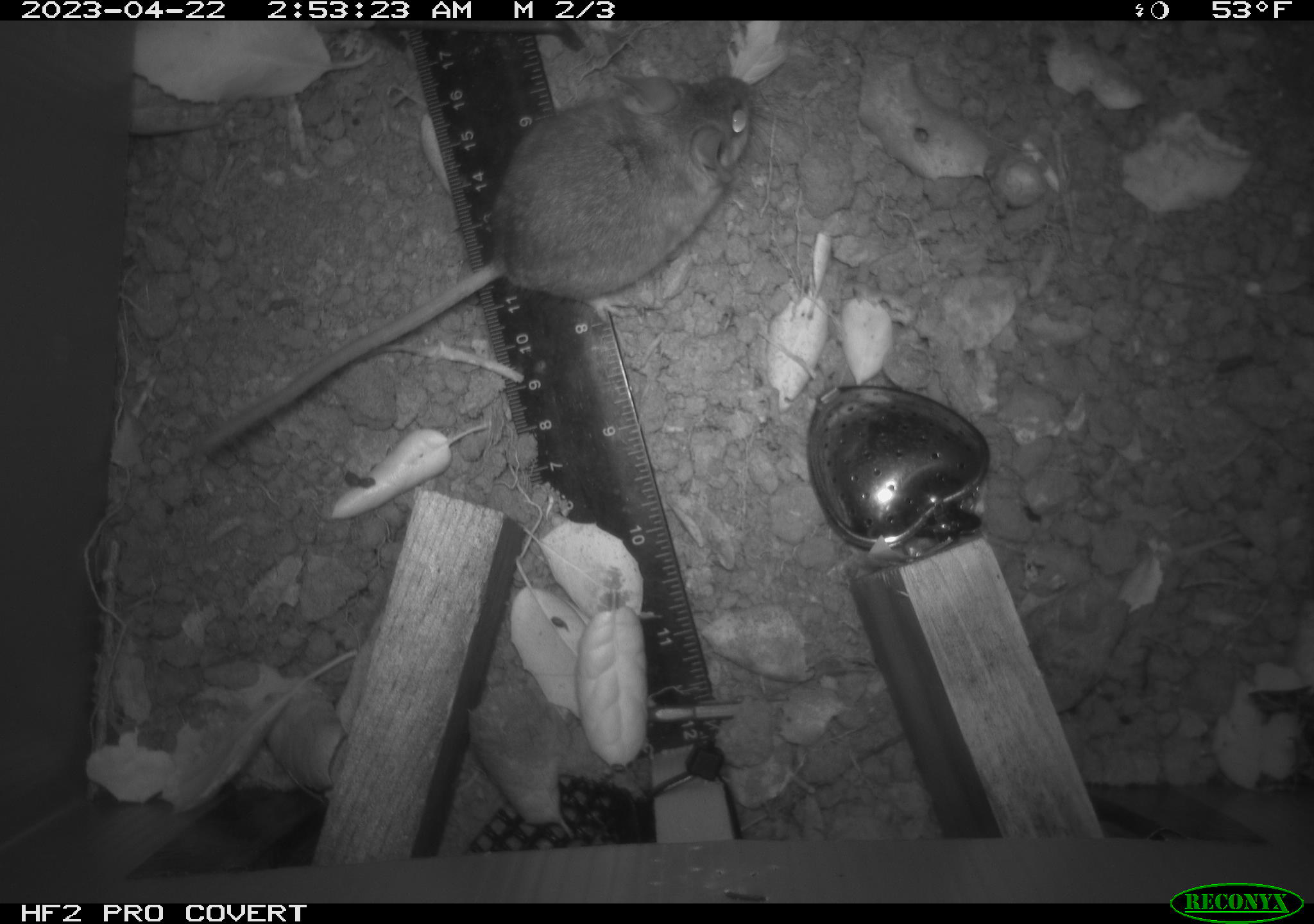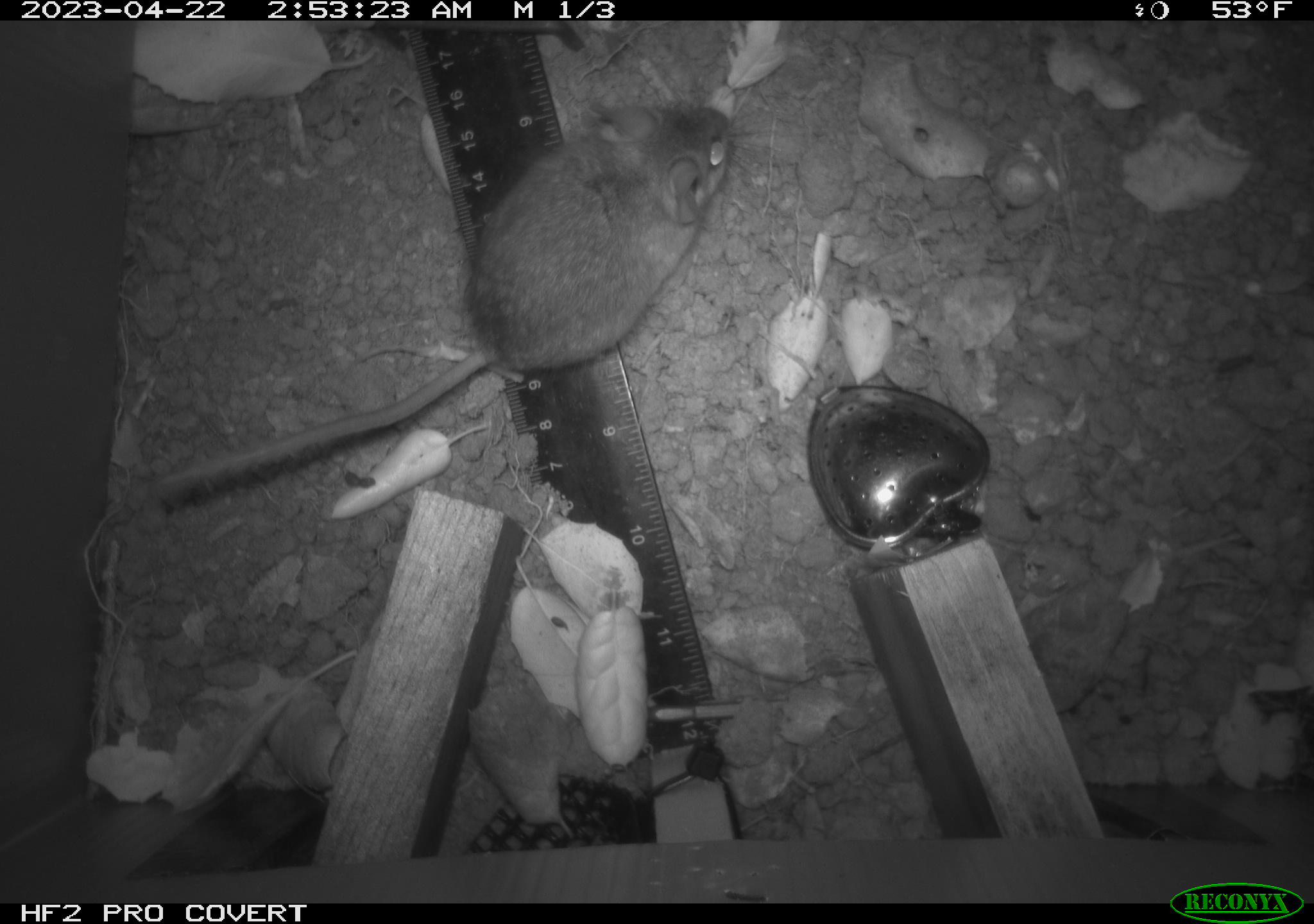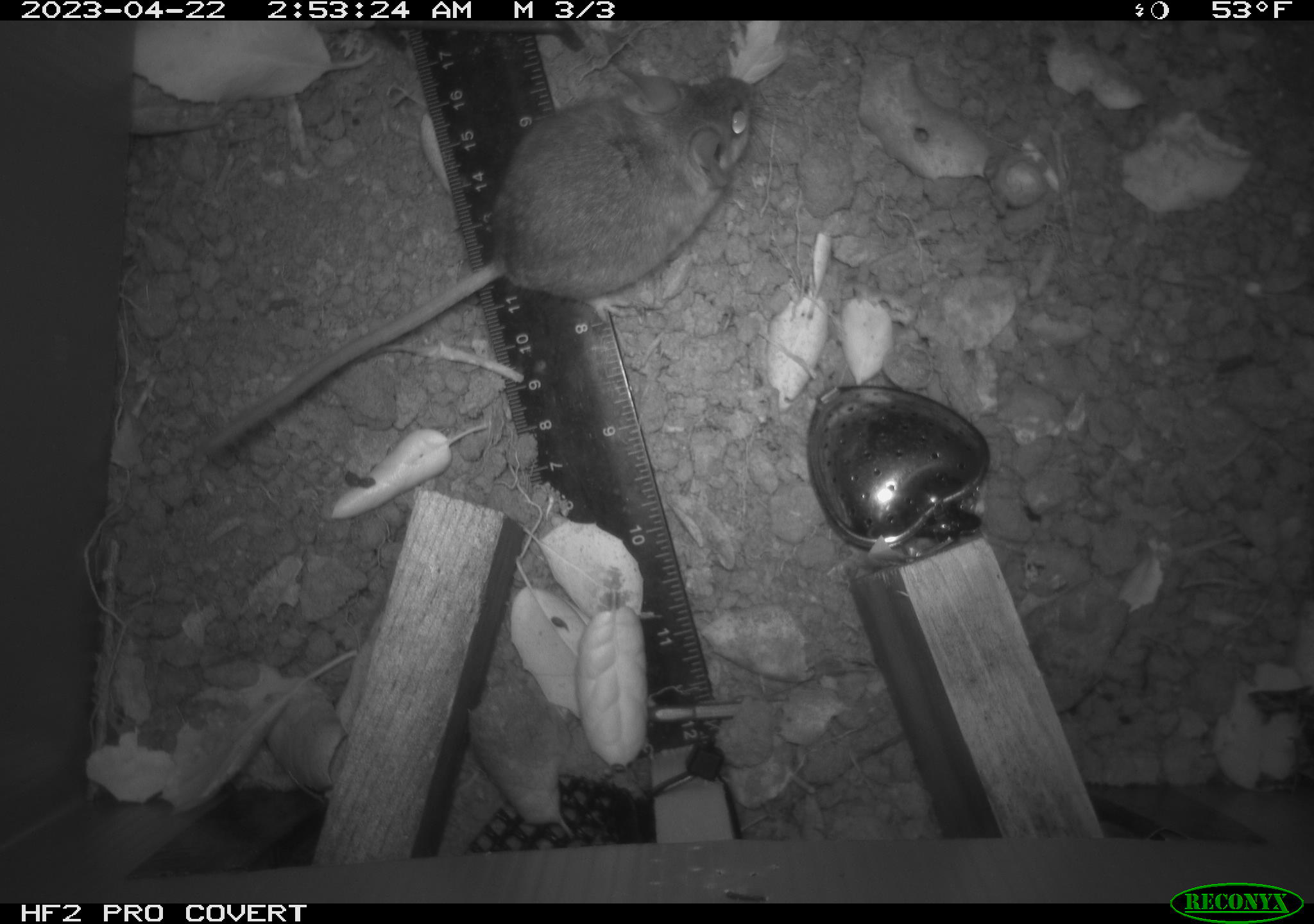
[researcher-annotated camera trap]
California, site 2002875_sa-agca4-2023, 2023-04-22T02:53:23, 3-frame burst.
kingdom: Animalia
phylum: Chordata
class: Mammalia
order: Rodentia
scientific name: Rodentia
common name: mouse species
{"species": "mouse species (Rodentia)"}